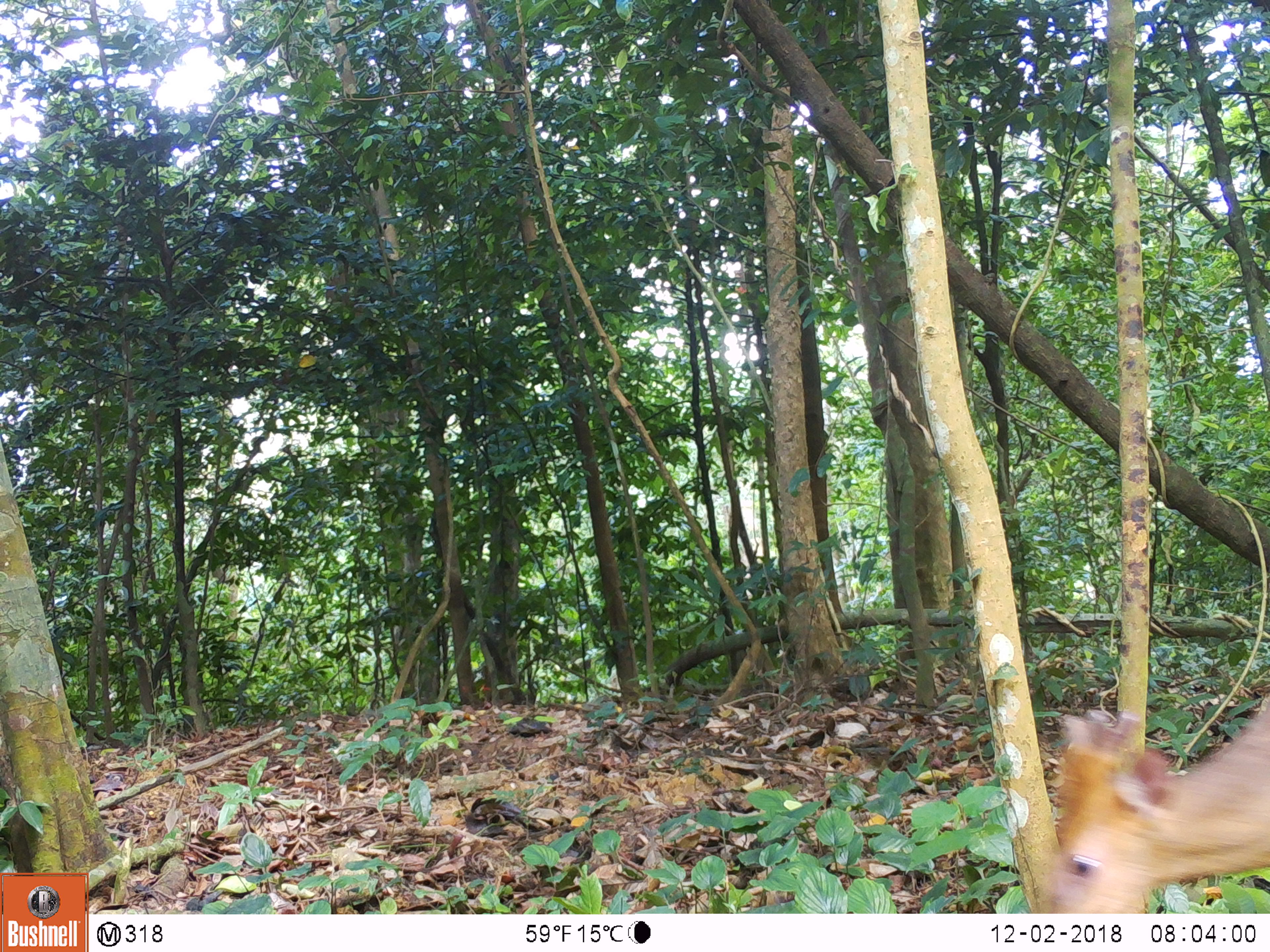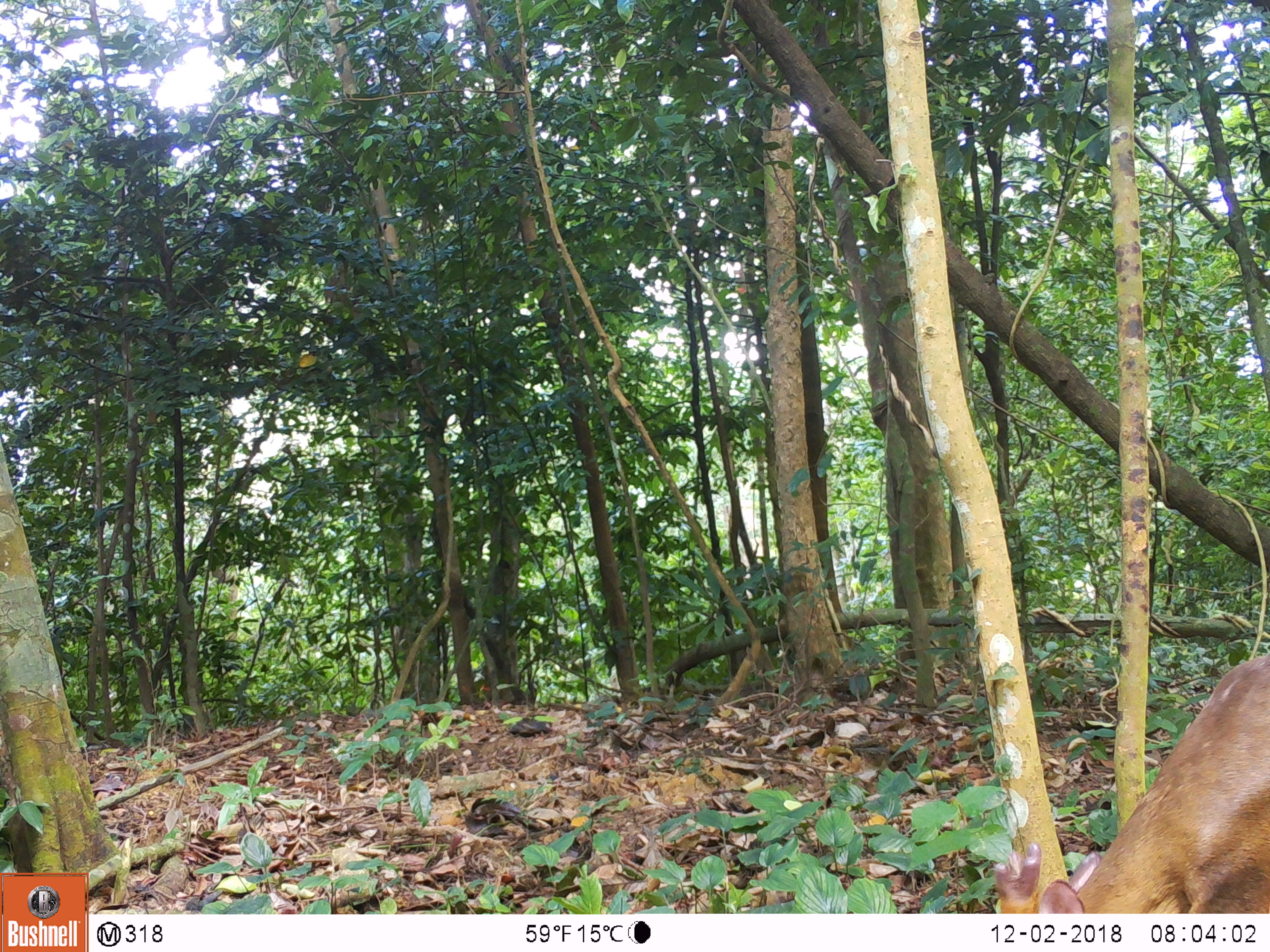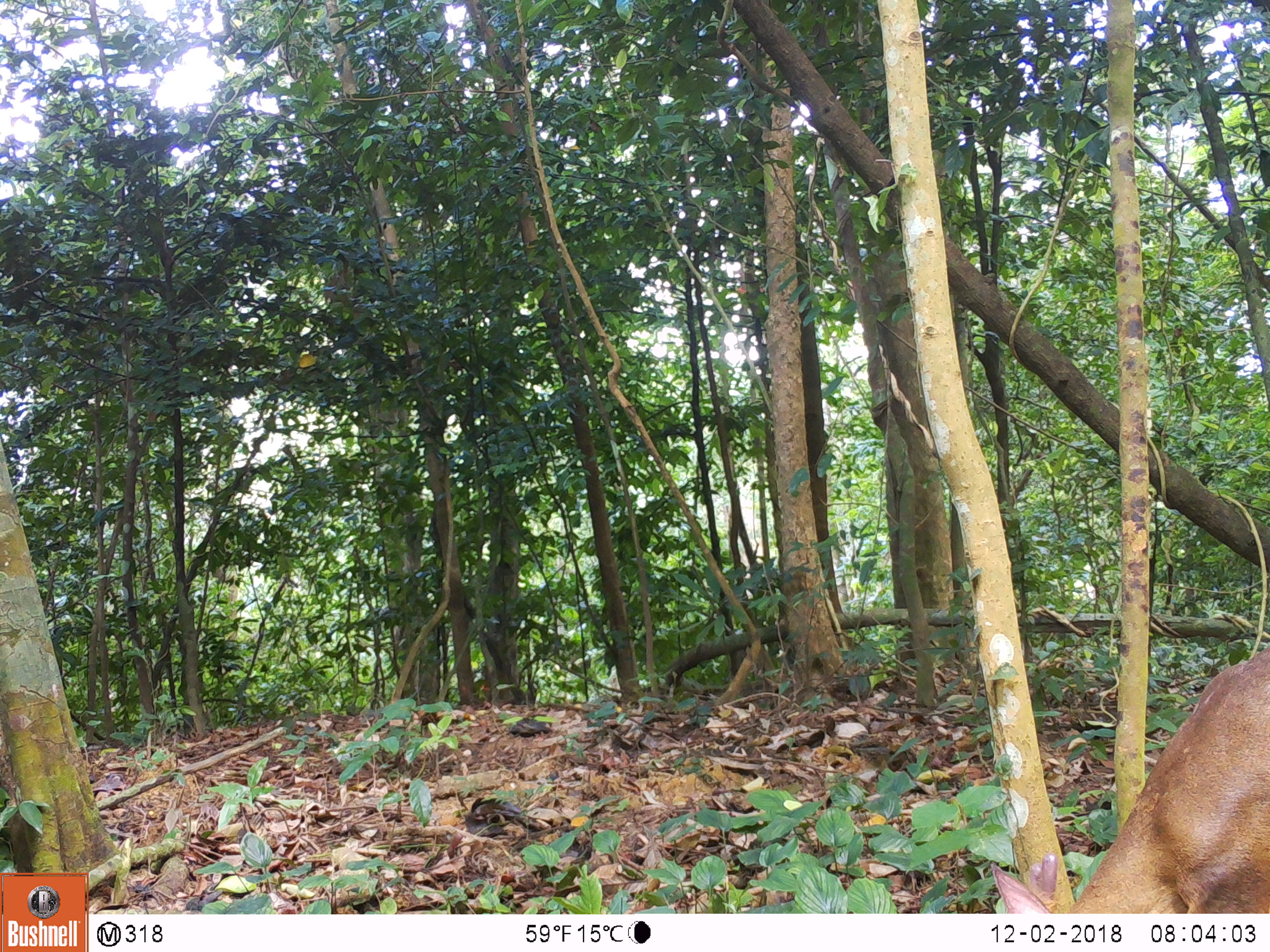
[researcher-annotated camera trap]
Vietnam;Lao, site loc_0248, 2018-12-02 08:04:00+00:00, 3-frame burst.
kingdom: Animalia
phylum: Chordata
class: Mammalia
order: Artiodactyla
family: Cervidae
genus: Muntiacus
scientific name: Muntiacus vuquangensis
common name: large-antlered muntjac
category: large antlered muntjac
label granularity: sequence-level